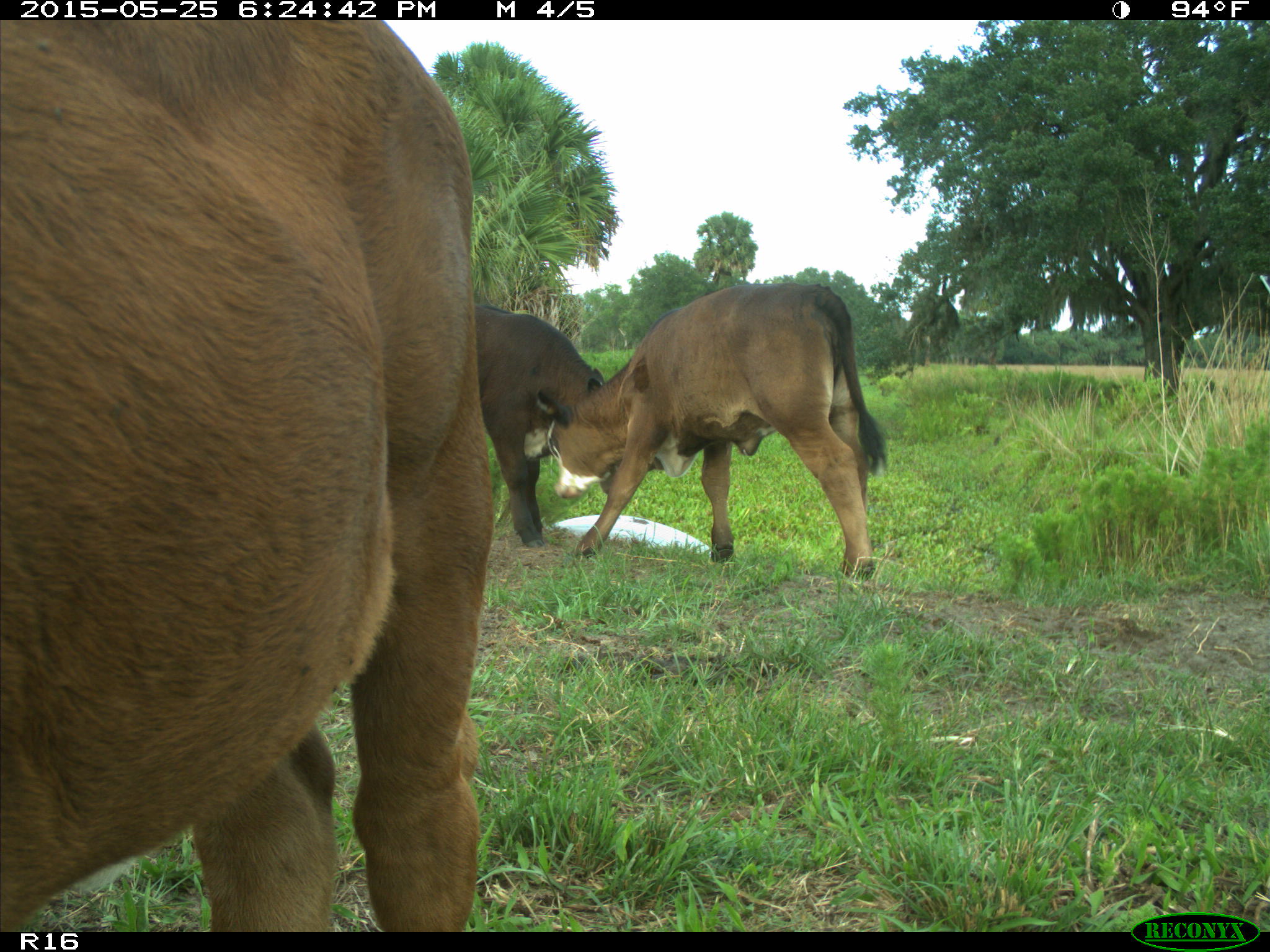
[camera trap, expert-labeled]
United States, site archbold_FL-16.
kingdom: Animalia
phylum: Chordata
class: Mammalia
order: Artiodactyla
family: Bovidae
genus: Bos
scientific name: Bos taurus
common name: domestic cow